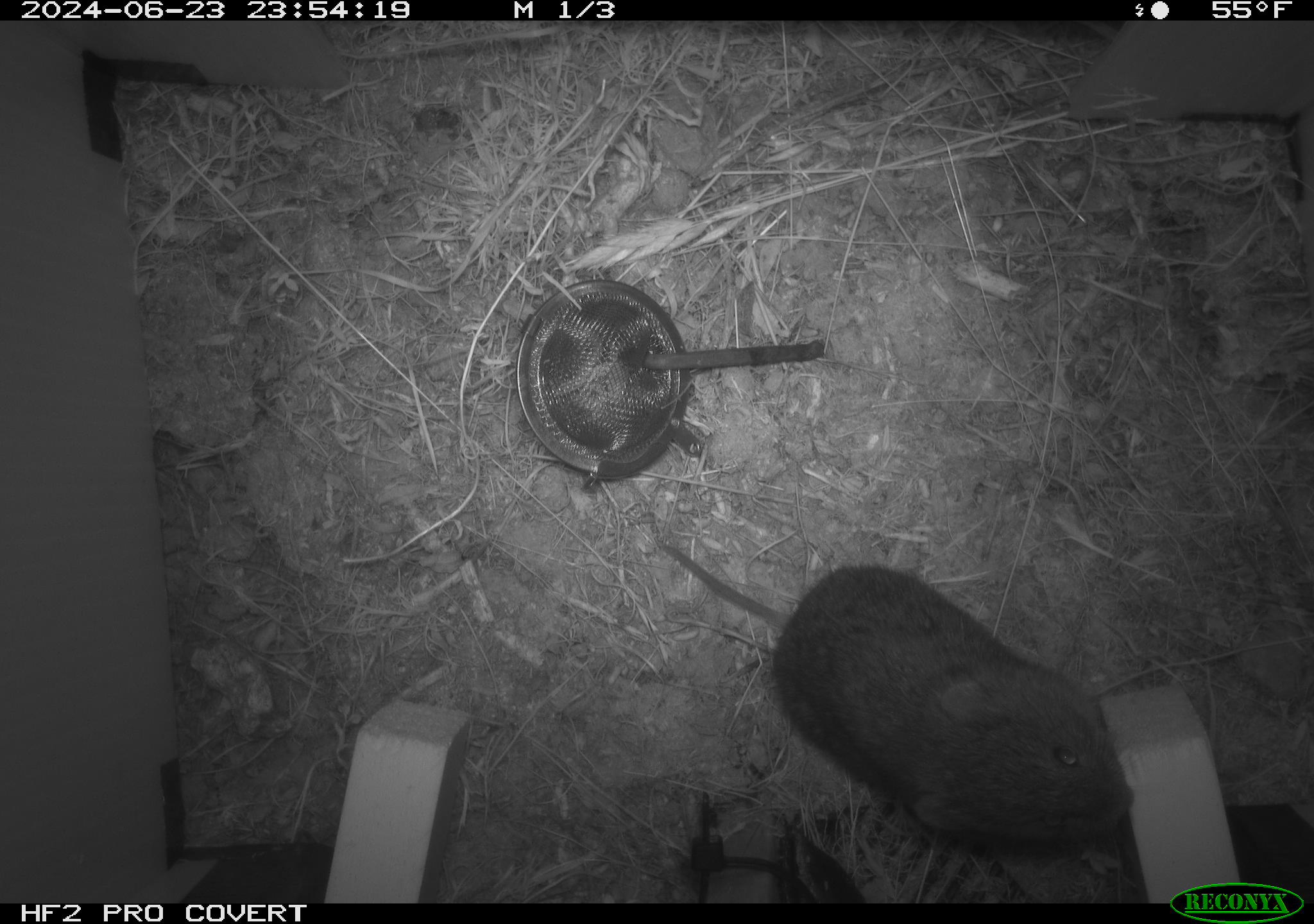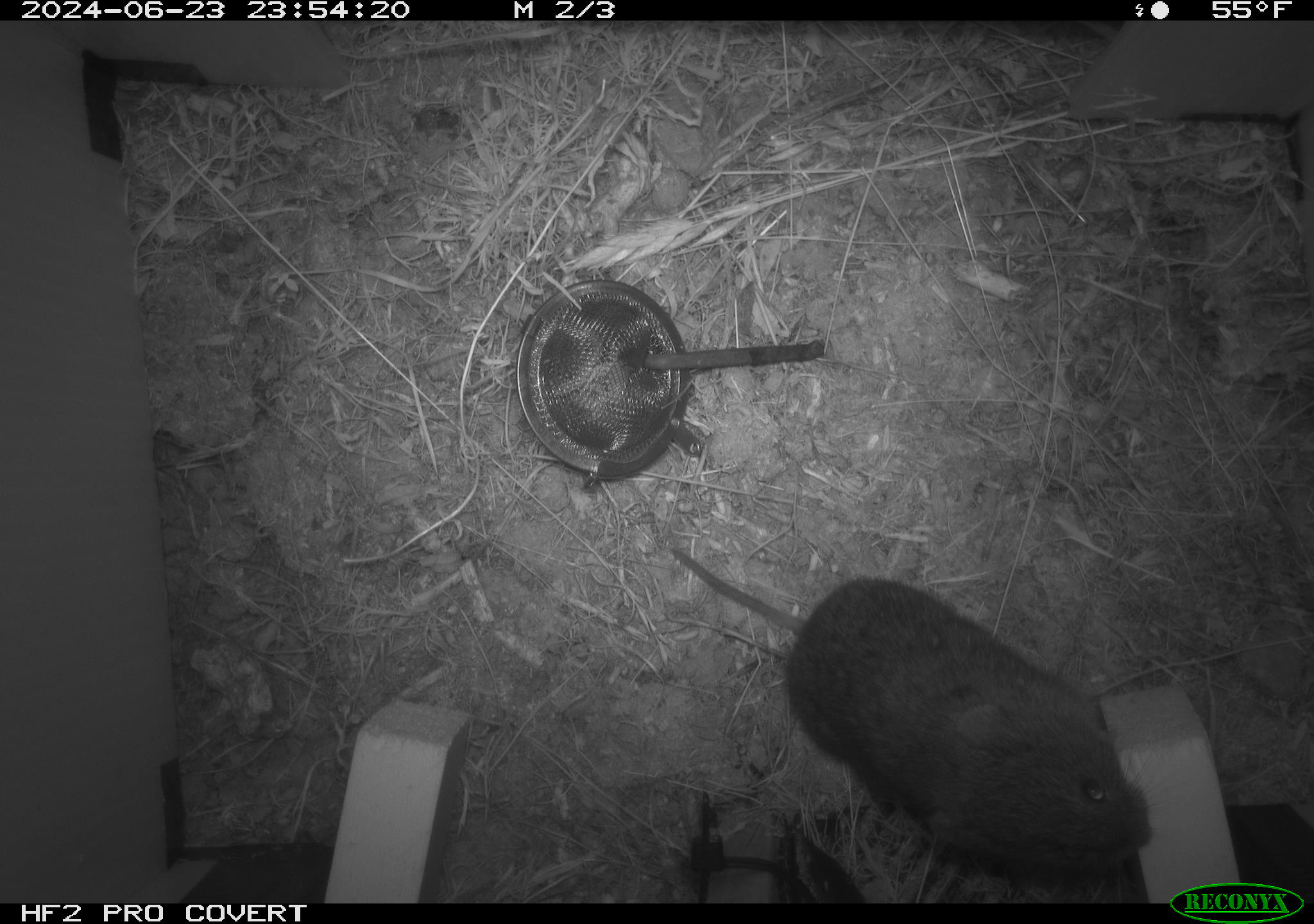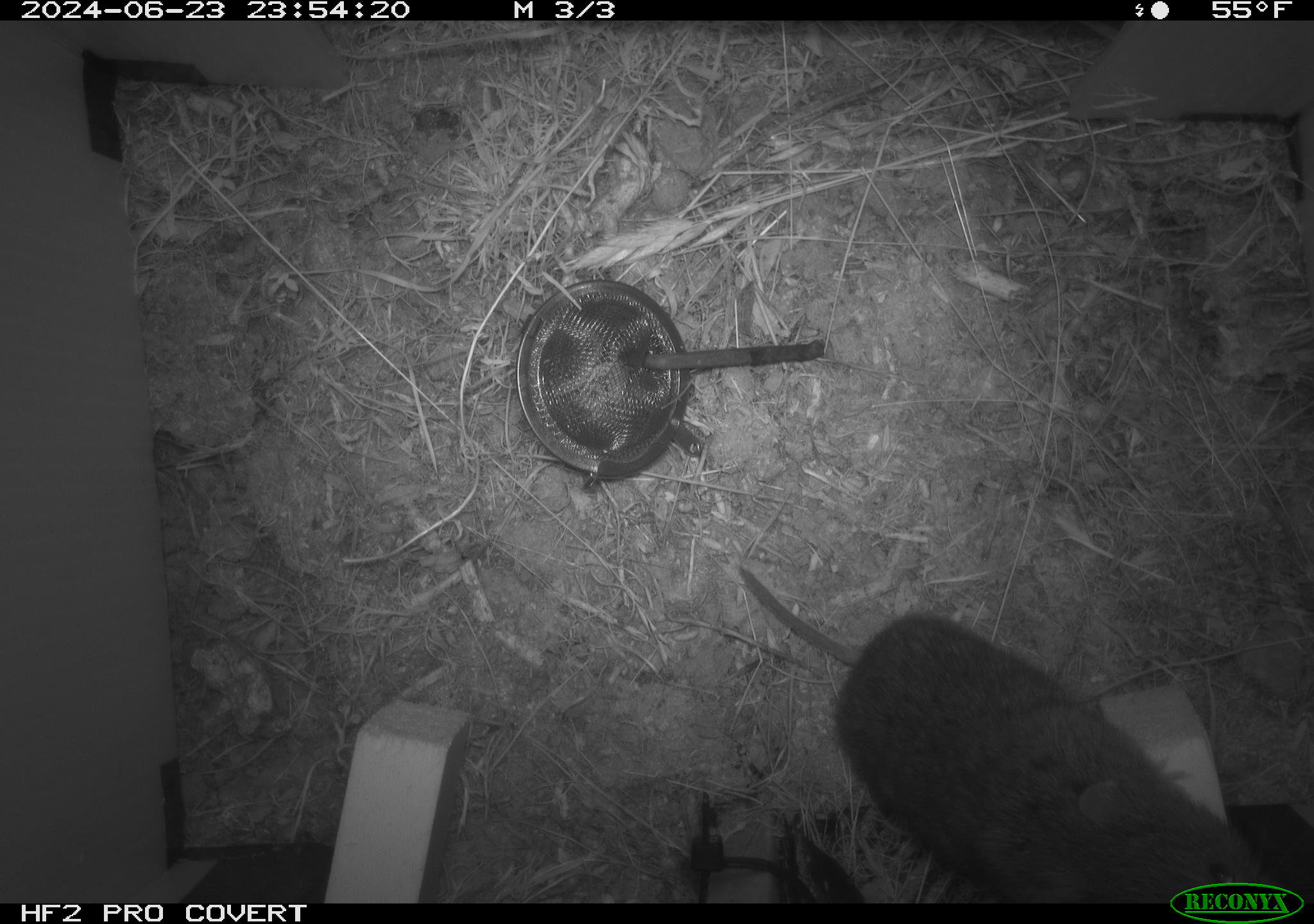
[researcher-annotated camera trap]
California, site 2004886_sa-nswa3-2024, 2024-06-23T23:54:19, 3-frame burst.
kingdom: Animalia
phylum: Chordata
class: Mammalia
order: Rodentia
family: Cricetidae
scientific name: Arvicolinae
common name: voles, lemmings, and muskrats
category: arvicolinae subfamily